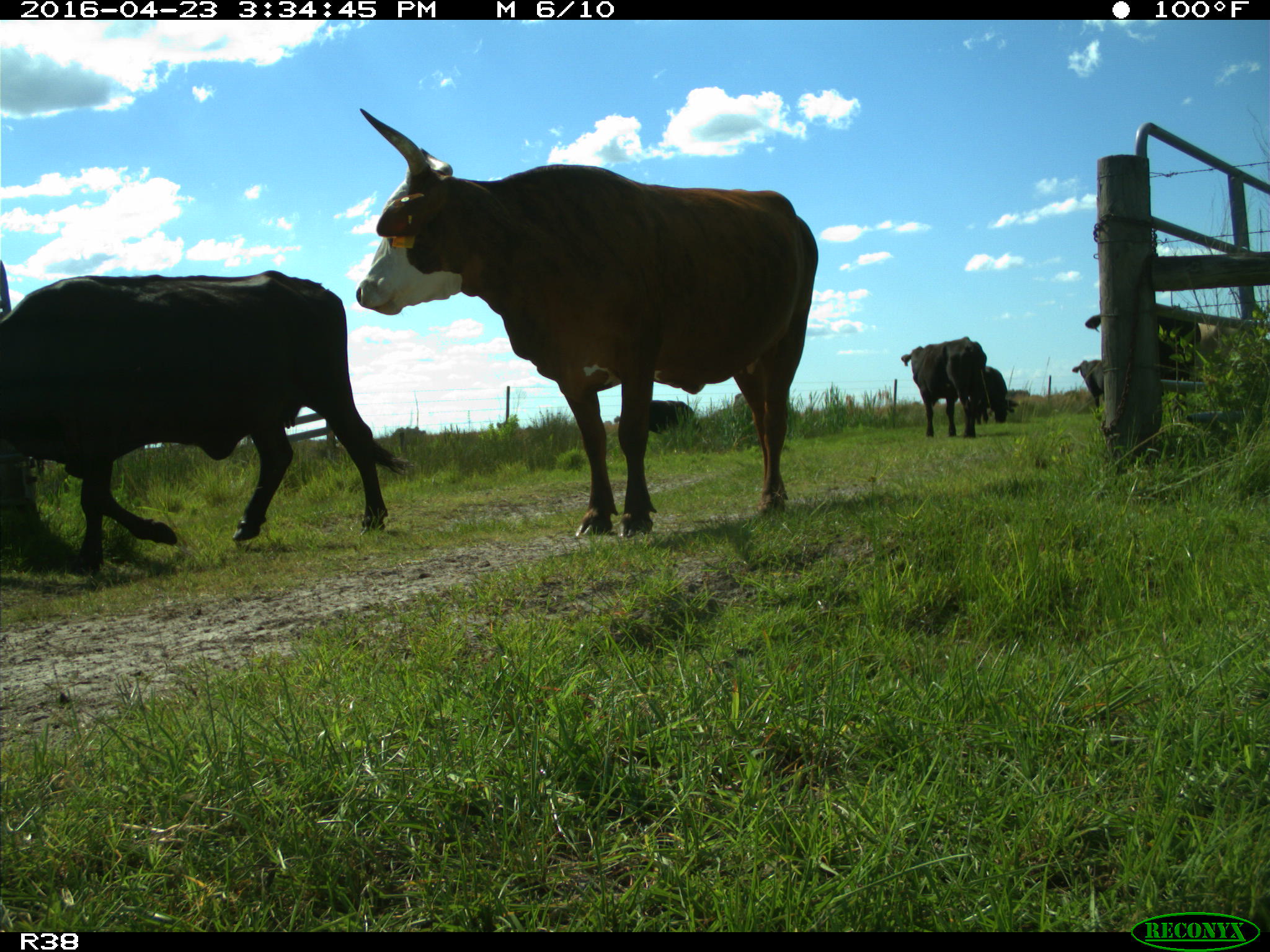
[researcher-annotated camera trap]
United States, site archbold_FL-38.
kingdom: Animalia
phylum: Chordata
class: Mammalia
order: Artiodactyla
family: Bovidae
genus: Bos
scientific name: Bos taurus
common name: domestic cow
Bos taurus (domestic cow).